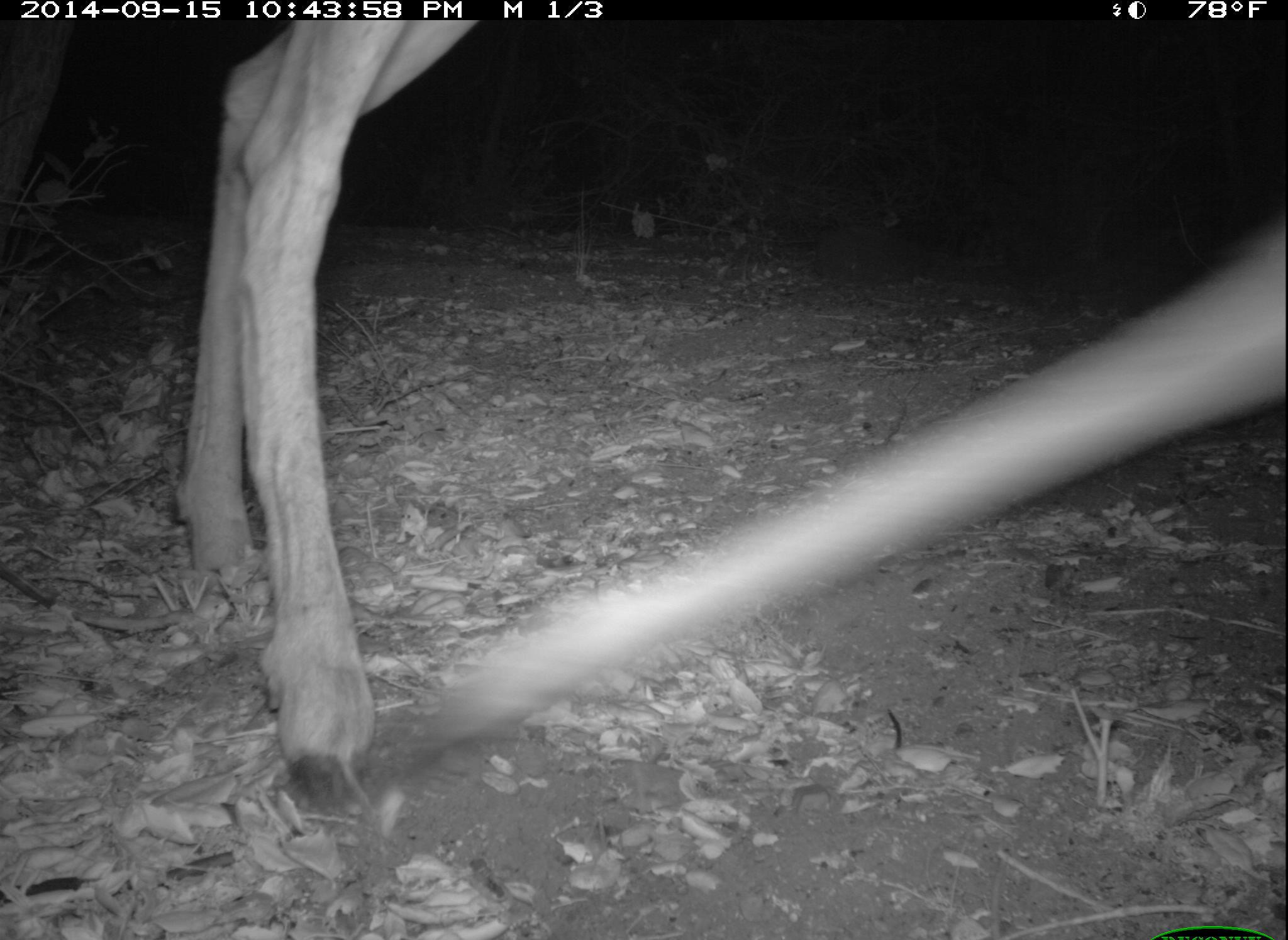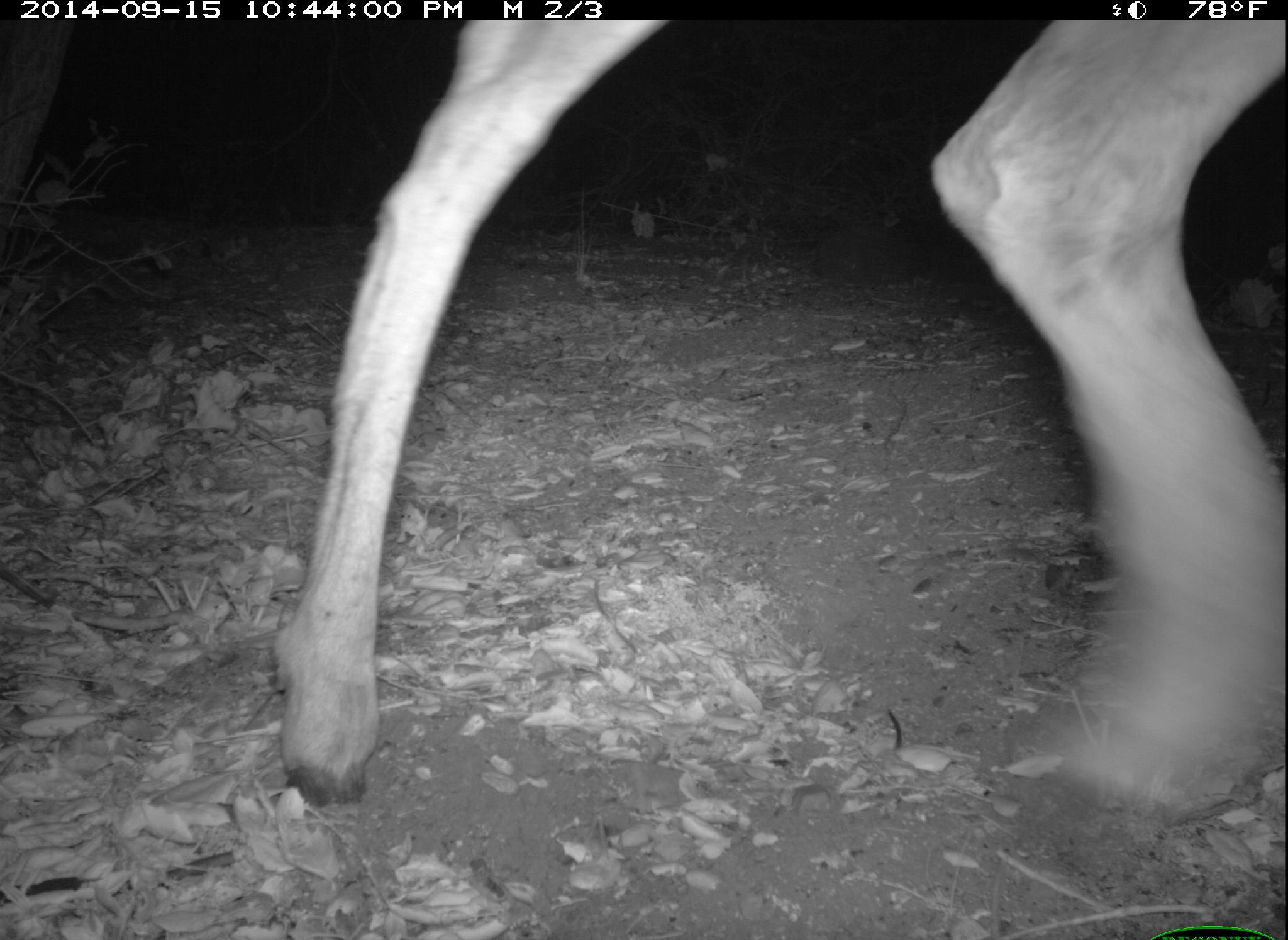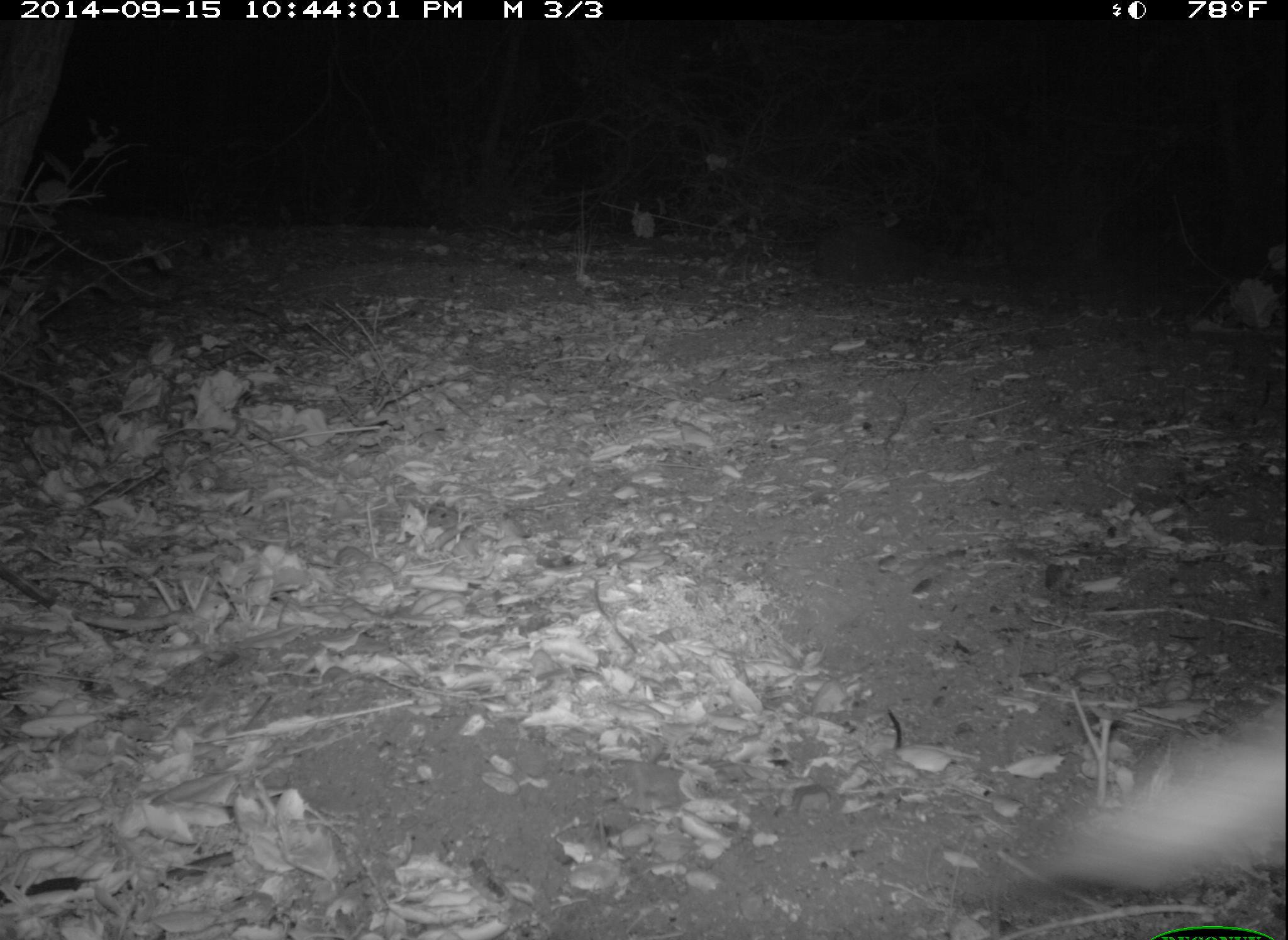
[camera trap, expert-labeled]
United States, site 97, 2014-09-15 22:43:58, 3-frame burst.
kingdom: Animalia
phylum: Chordata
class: Mammalia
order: Artiodactyla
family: Cervidae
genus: Odocoileus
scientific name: Odocoileus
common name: deer